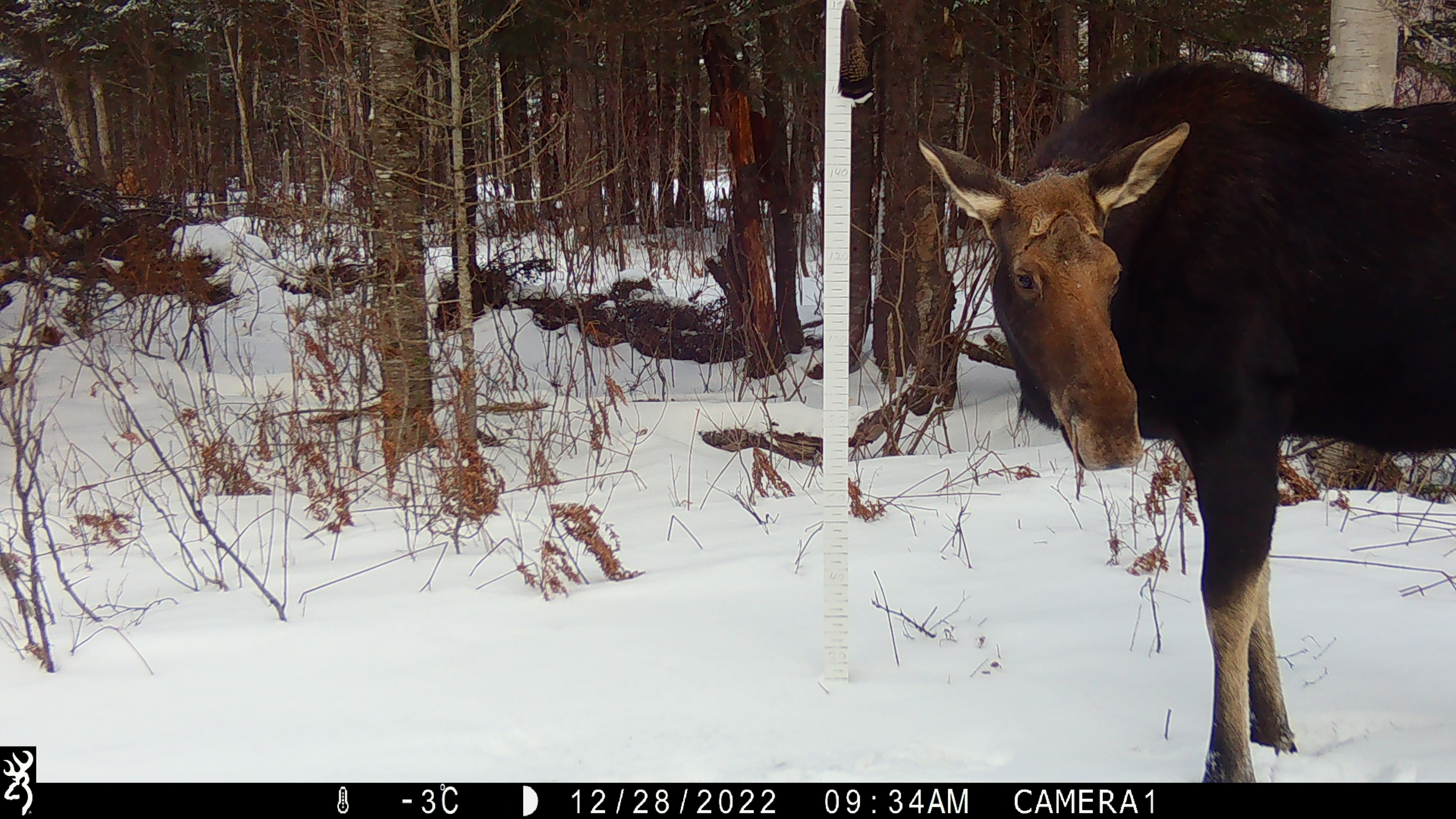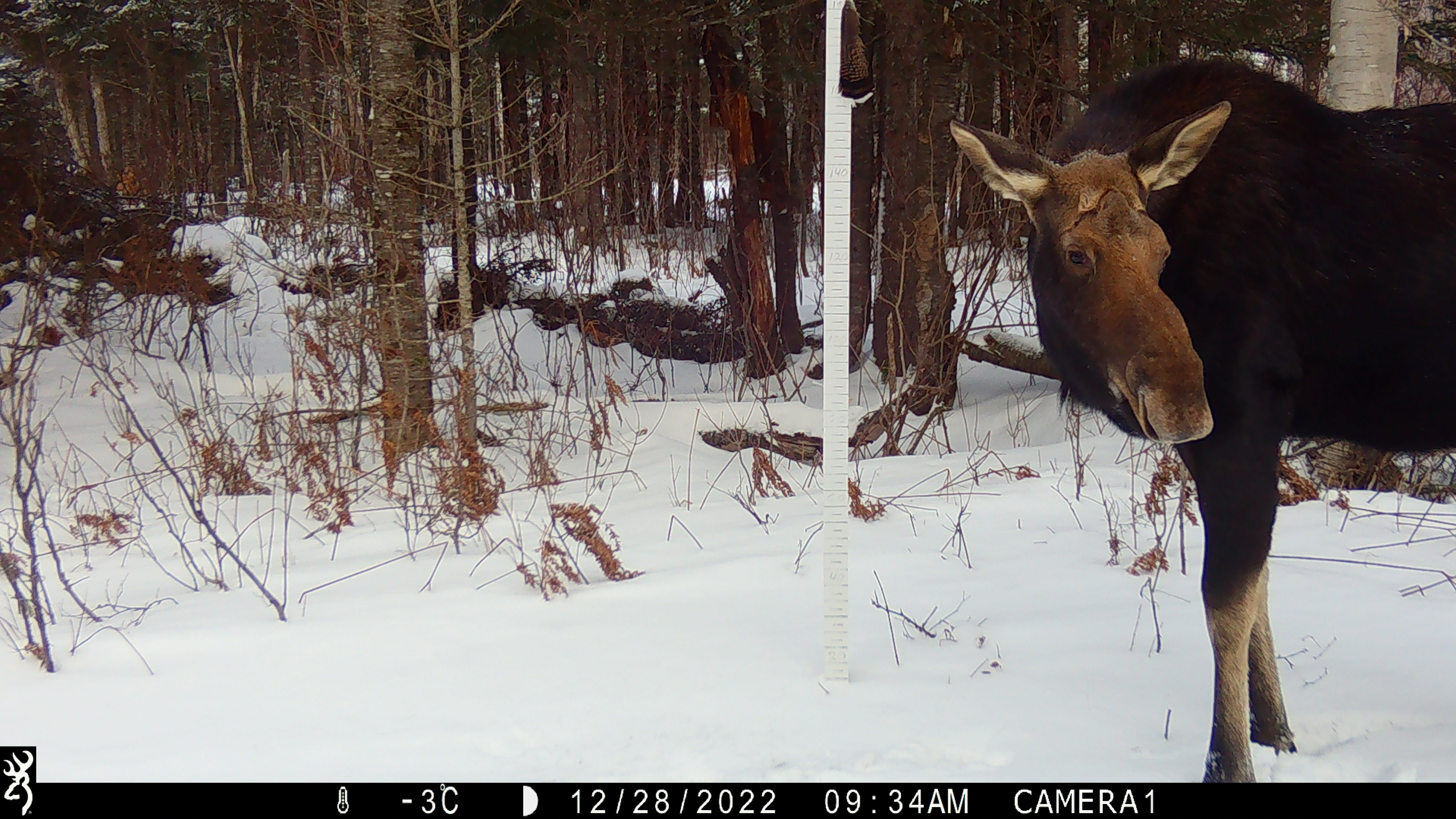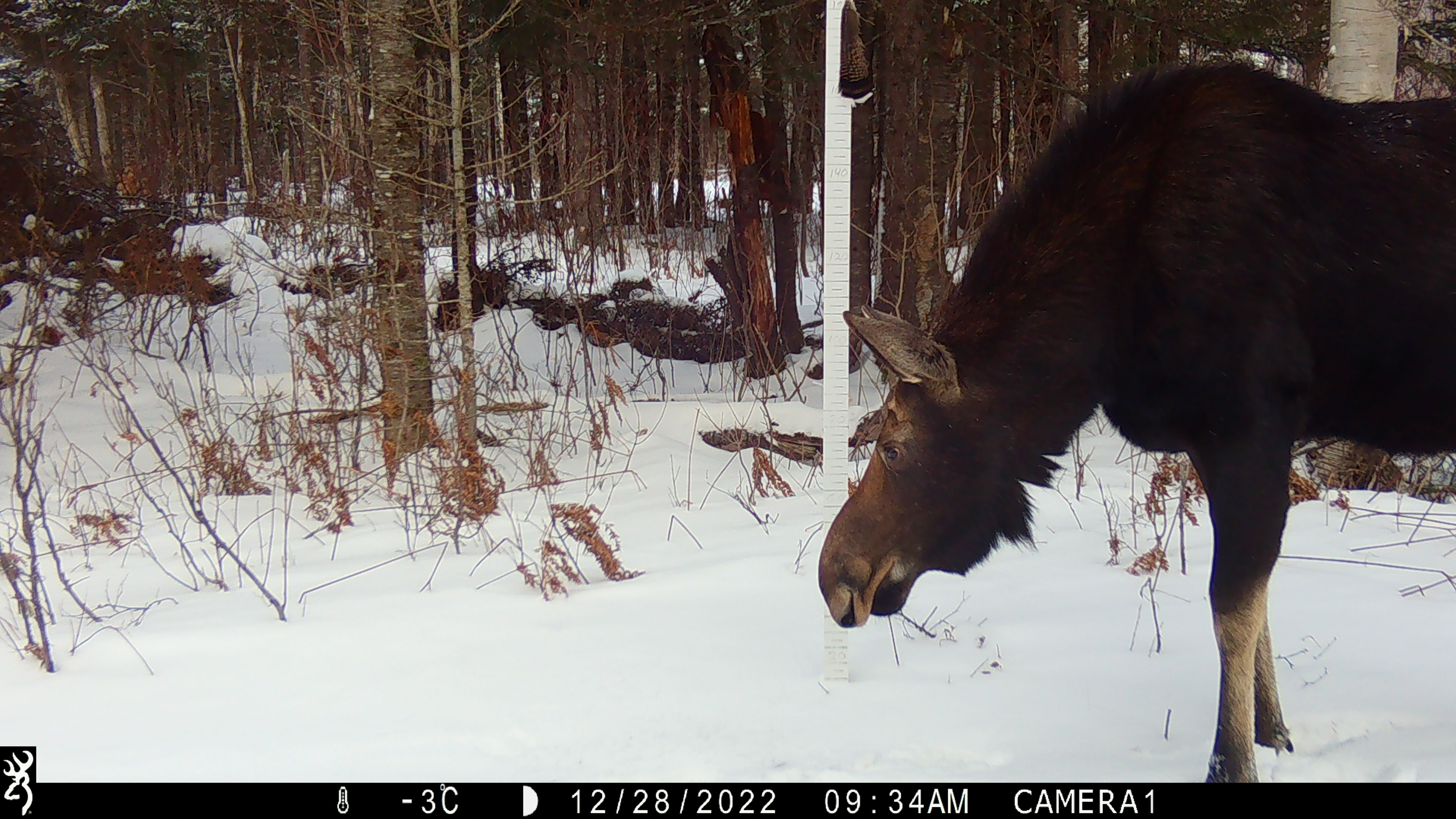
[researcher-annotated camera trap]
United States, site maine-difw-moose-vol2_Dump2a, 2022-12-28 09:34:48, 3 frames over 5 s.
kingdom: Animalia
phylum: Chordata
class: Mammalia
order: Artiodactyla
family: Cervidae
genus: Alces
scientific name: Alces alces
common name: moose